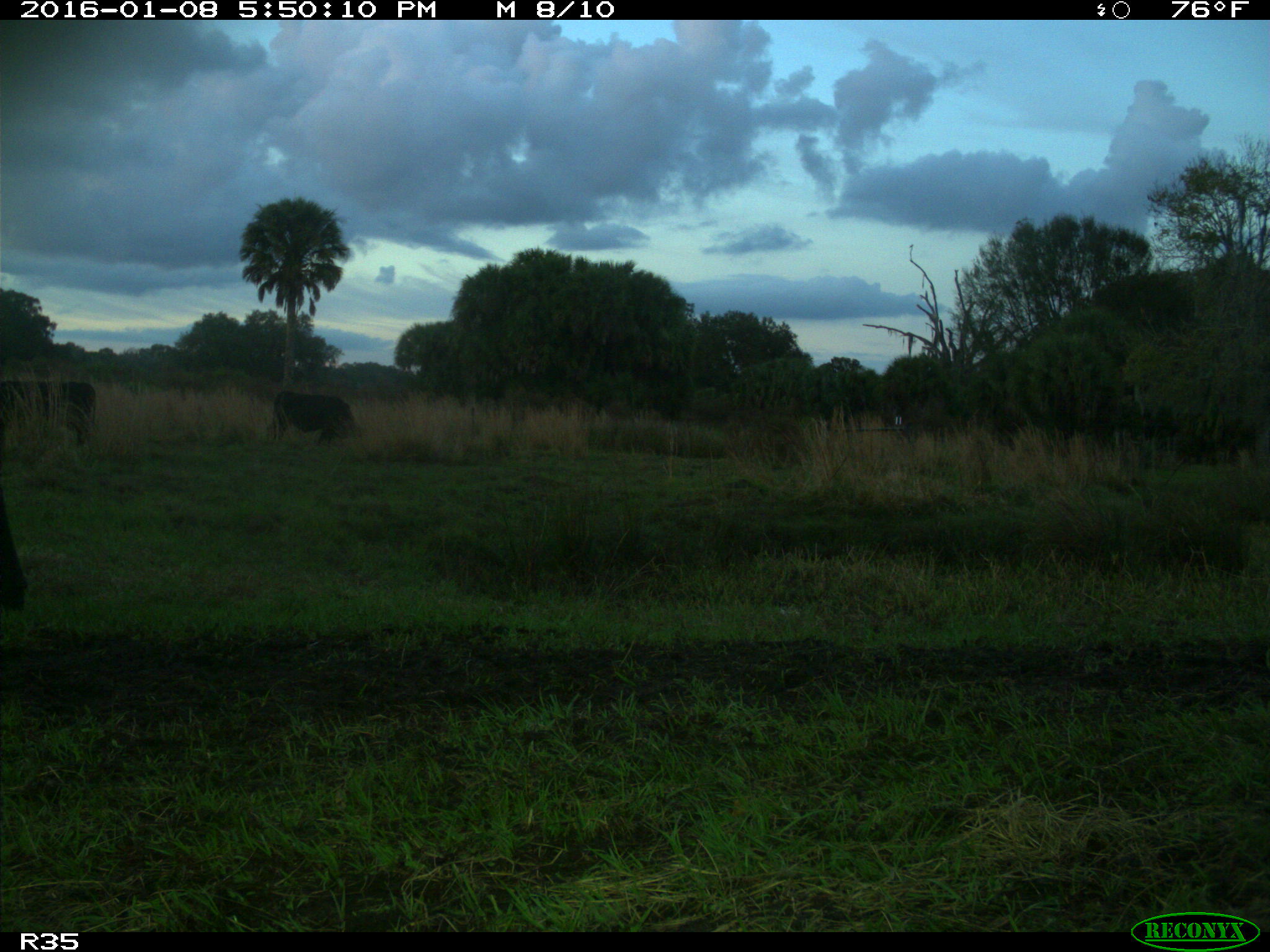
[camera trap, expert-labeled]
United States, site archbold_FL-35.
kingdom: Animalia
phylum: Chordata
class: Mammalia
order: Artiodactyla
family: Bovidae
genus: Bos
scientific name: Bos taurus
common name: domestic cow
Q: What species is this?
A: Bos taurus (domestic cow).